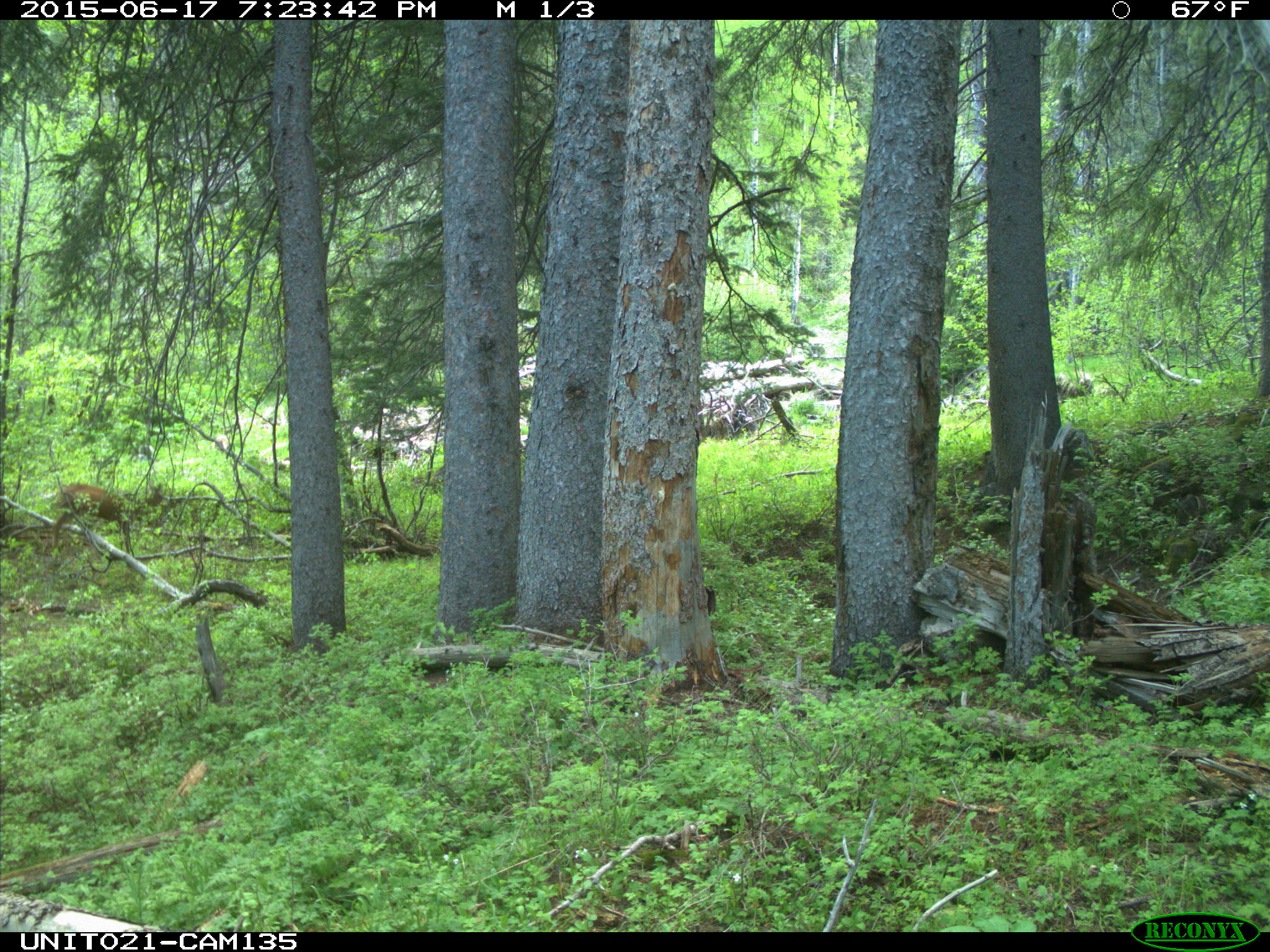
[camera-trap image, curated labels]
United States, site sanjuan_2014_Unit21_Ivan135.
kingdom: Animalia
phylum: Chordata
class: Mammalia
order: Artiodactyla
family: Cervidae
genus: Odocoileus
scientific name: Odocoileus hemionus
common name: mule deer